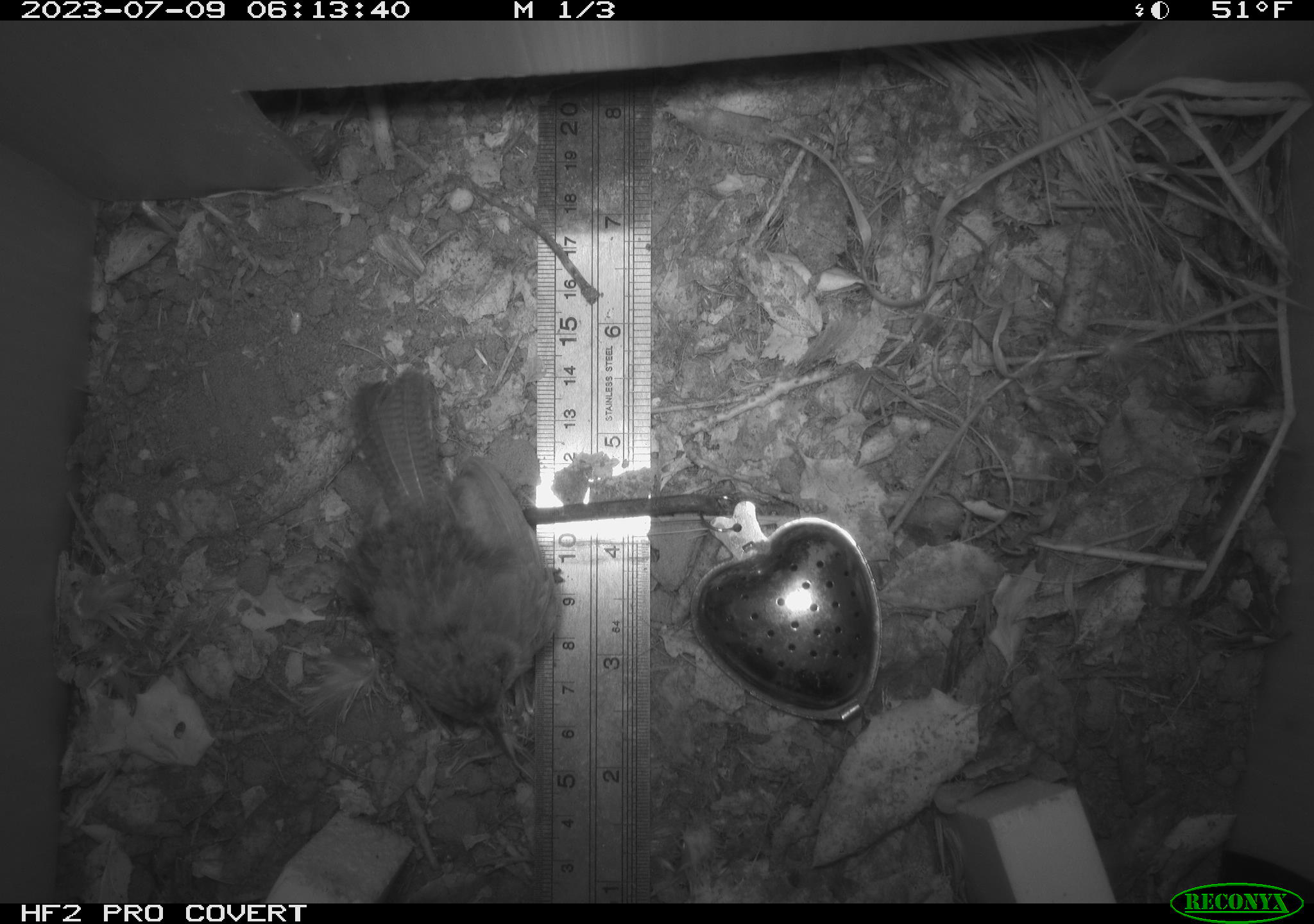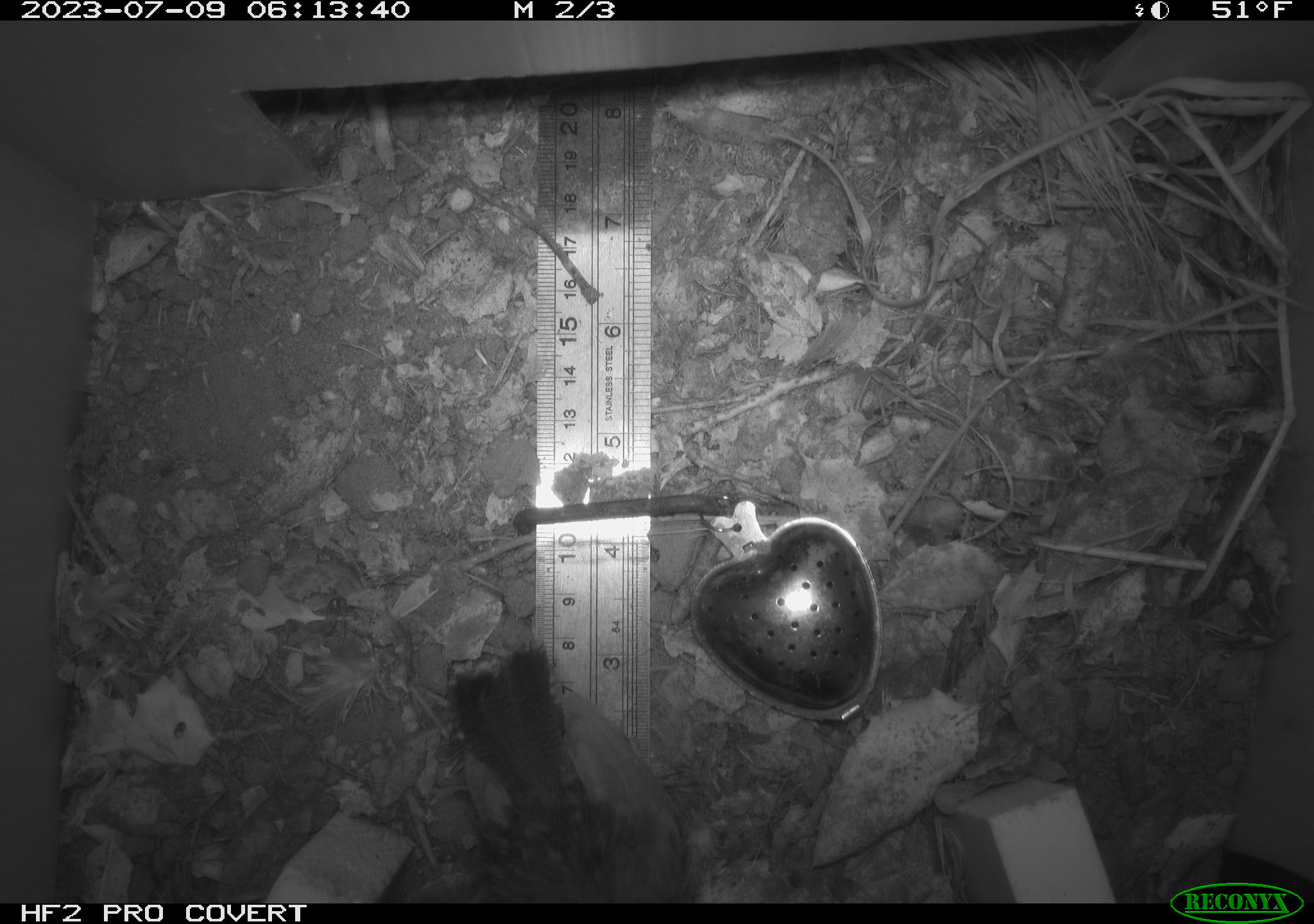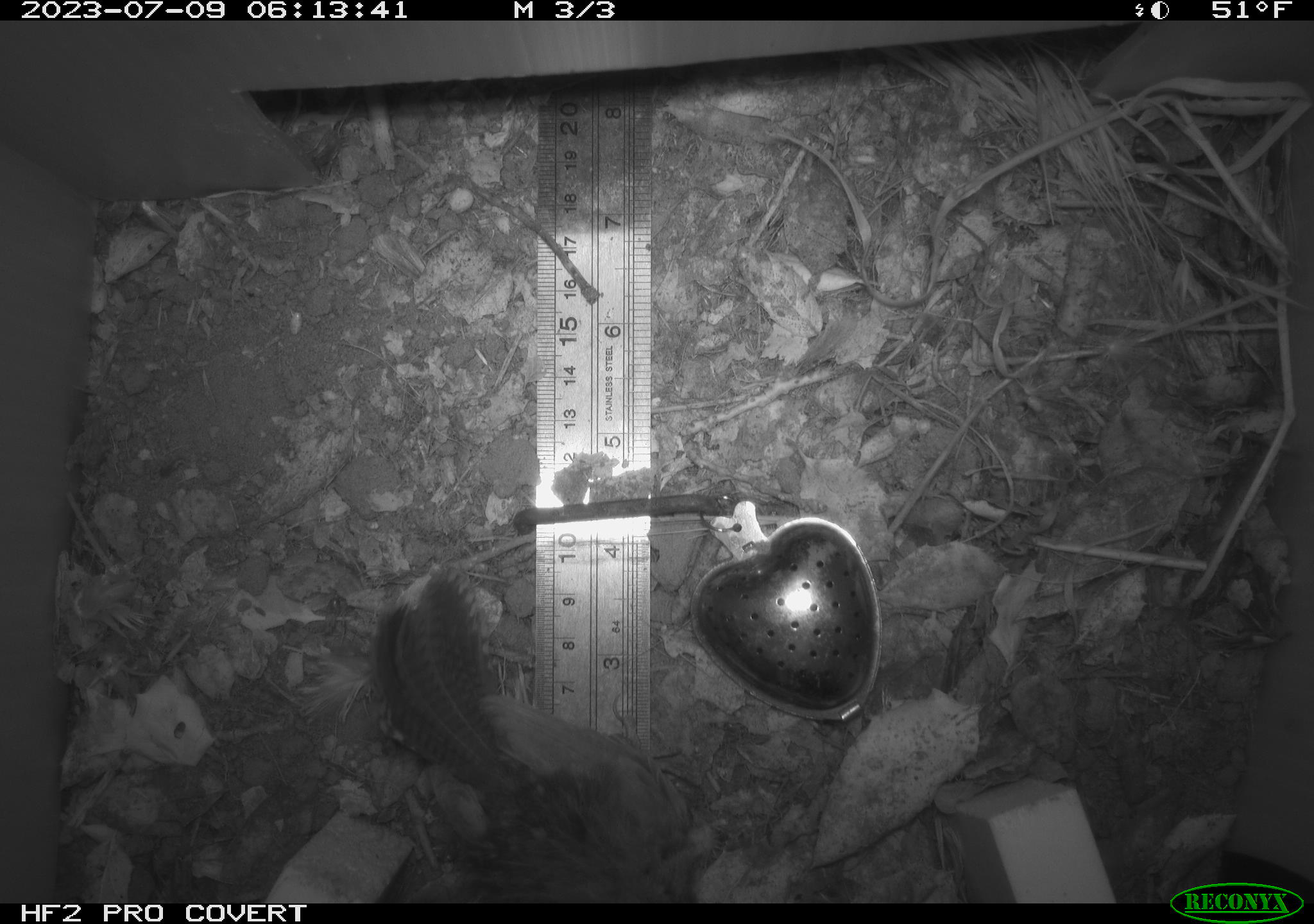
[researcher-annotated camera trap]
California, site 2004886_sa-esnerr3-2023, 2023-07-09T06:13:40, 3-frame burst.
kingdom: Animalia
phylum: Chordata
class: Aves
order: Passeriformes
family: Troglodytidae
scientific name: Troglodytidae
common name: wren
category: troglodytidae family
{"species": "troglodytidae family (wren) (Troglodytidae)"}